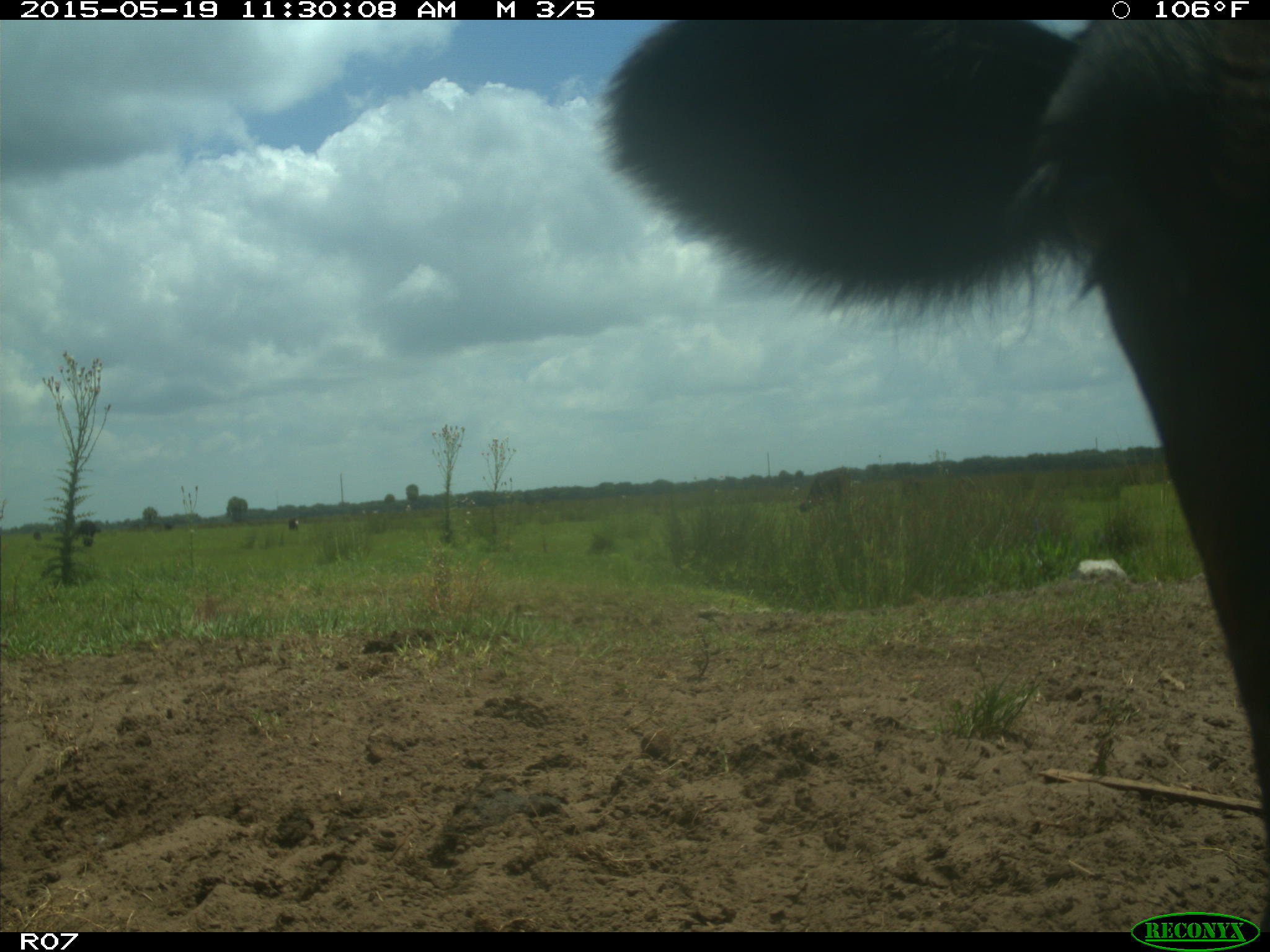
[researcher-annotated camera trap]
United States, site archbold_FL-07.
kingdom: Animalia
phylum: Chordata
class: Mammalia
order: Artiodactyla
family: Bovidae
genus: Bos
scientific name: Bos taurus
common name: domestic cow